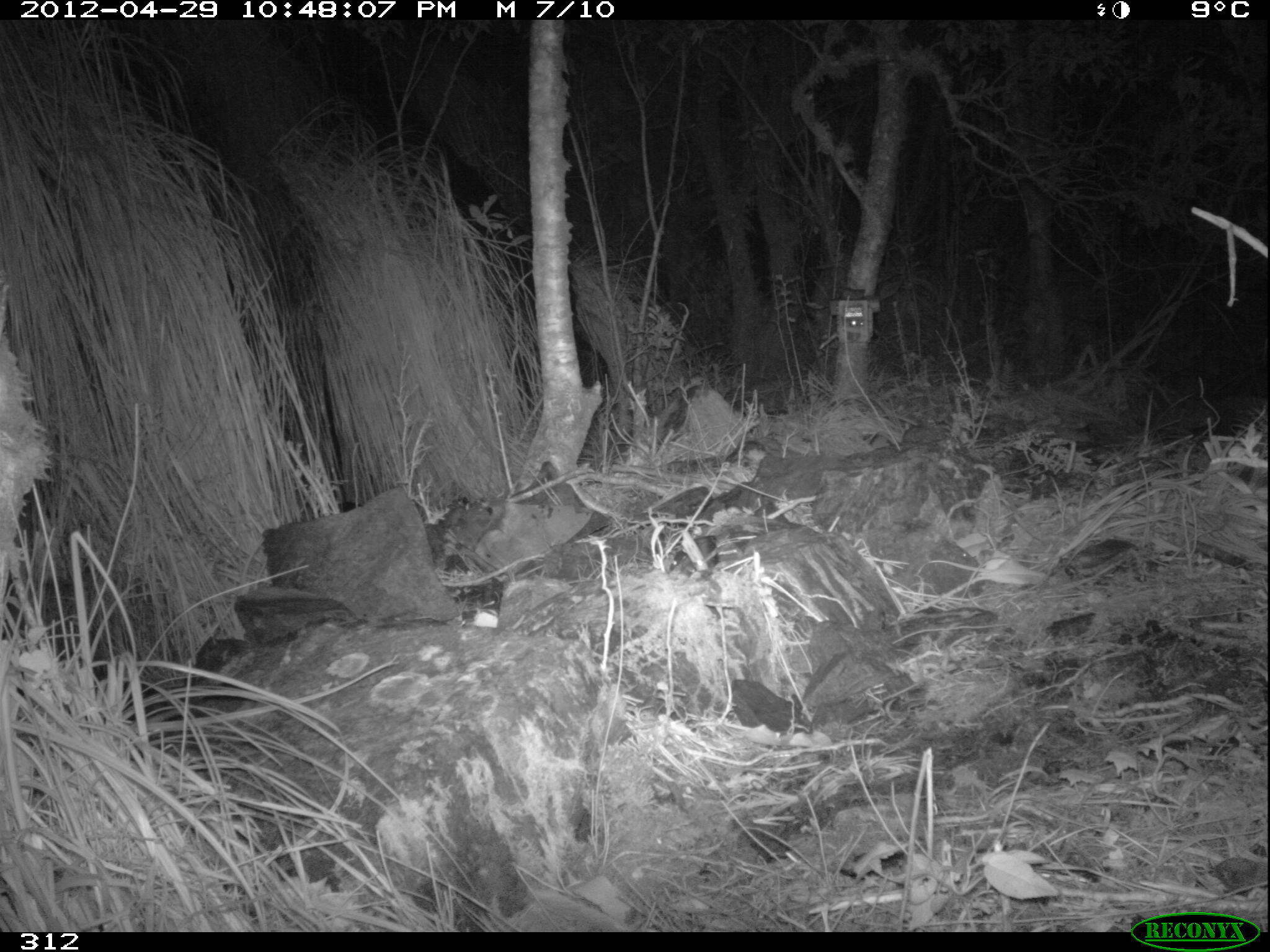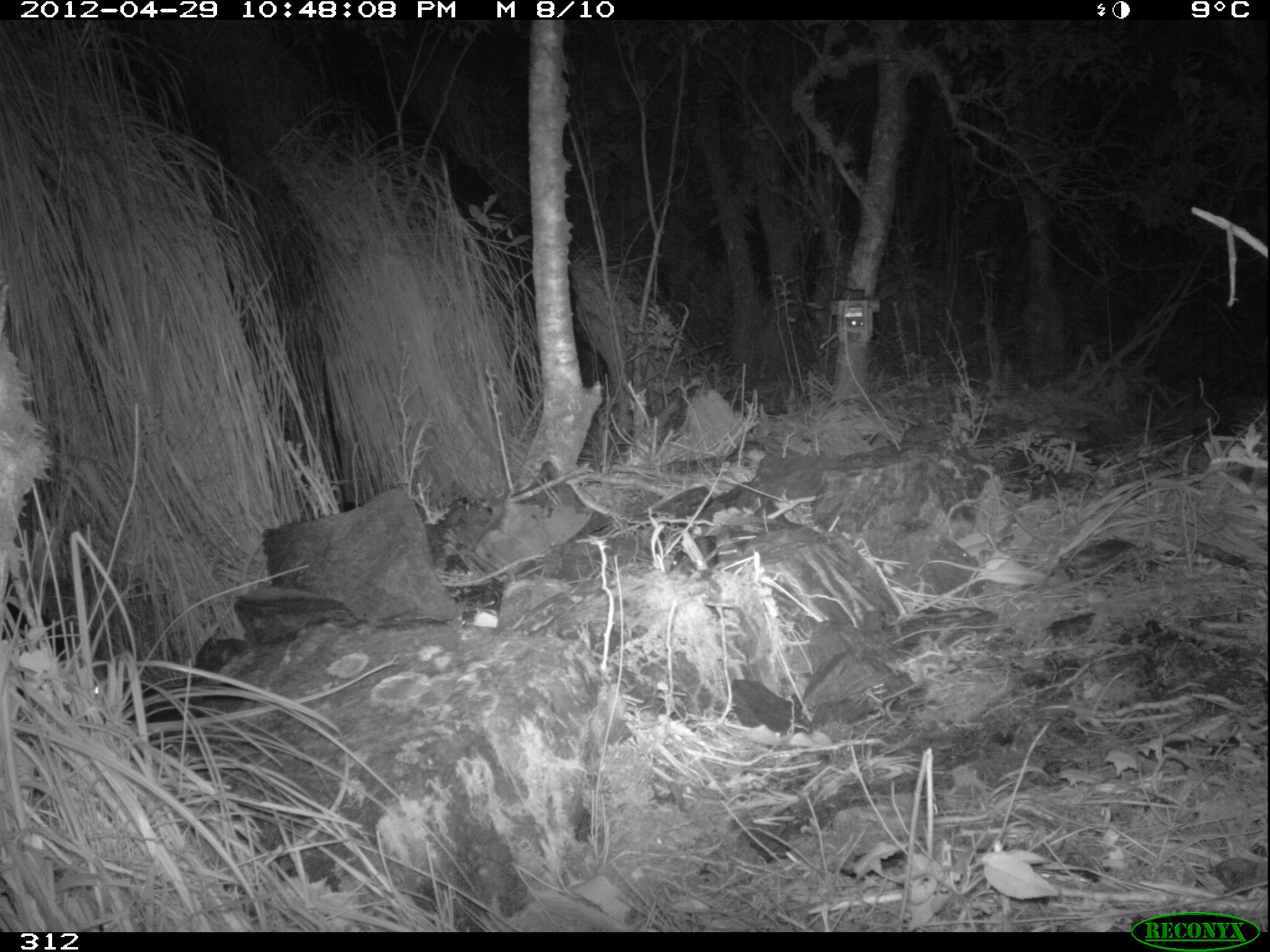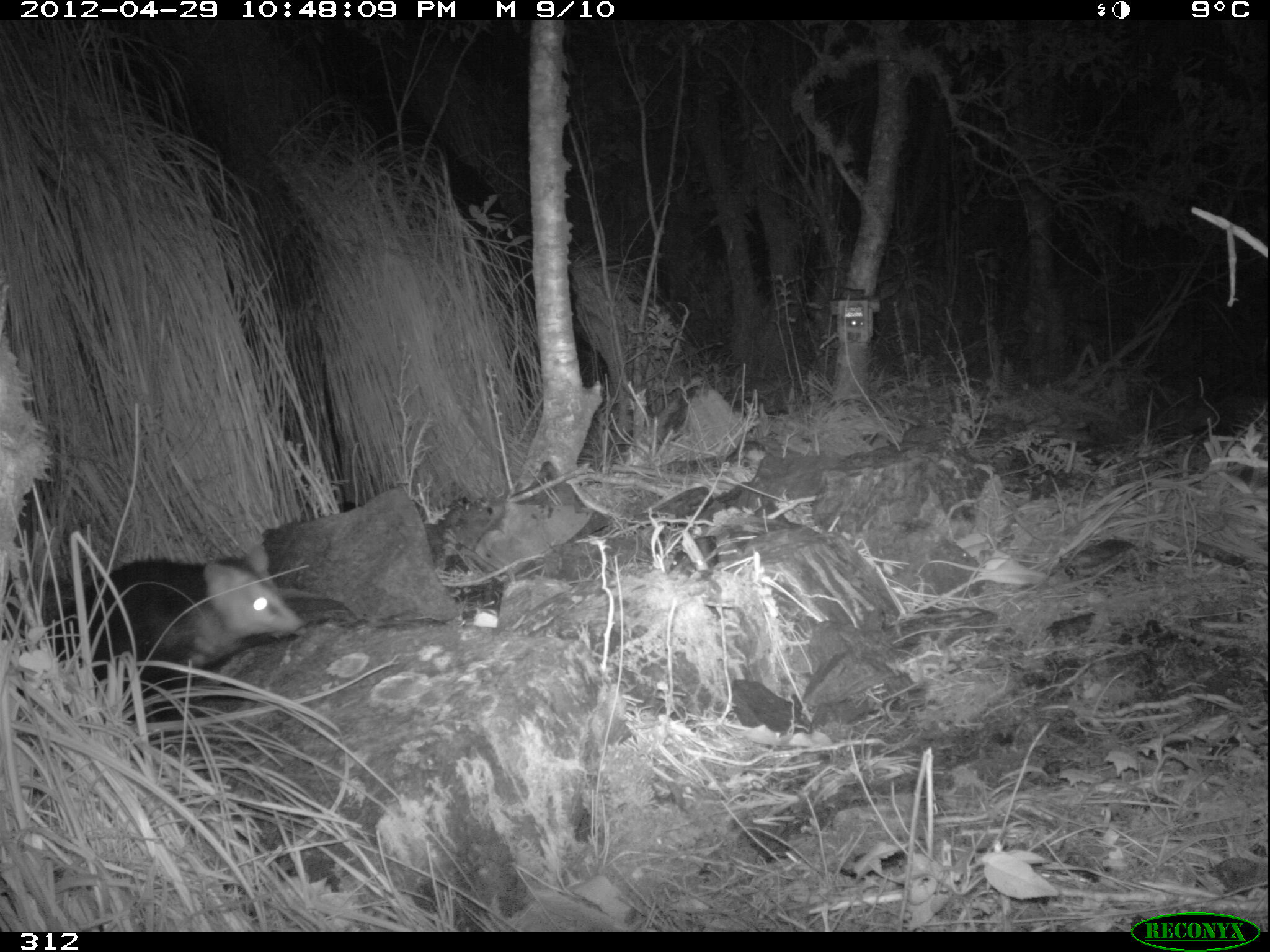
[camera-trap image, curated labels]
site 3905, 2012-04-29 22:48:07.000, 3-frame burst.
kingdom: Animalia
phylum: Chordata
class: Mammalia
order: Didelphimorphia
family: Didelphidae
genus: Didelphis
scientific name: Didelphis pernigra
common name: andean white-eared opossum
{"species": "Didelphis pernigra (andean white-eared opossum)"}